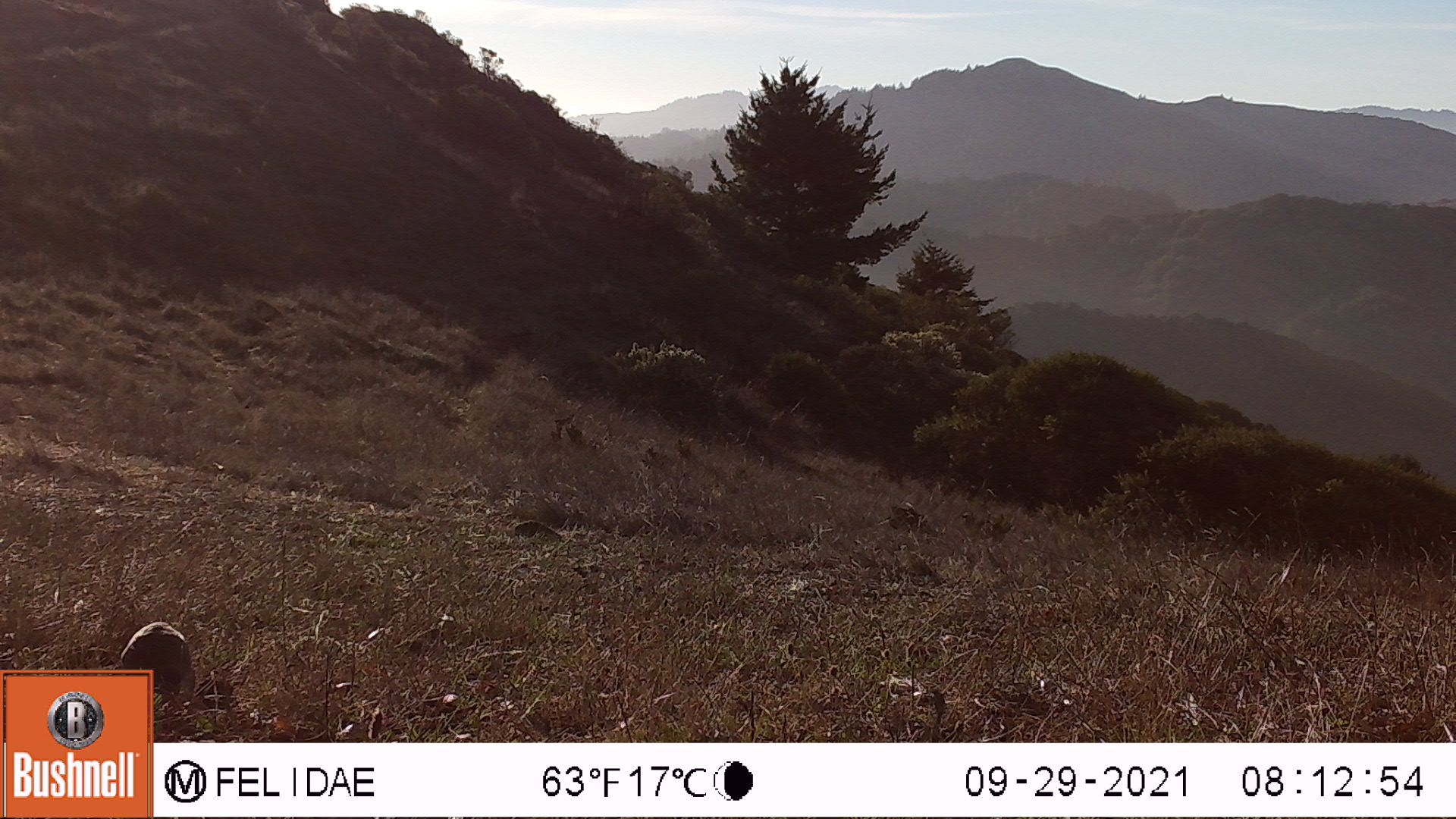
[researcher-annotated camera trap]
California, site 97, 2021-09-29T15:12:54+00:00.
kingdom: Animalia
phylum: Chordata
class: Aves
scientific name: Aves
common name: bird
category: unknown bird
Unknown bird (bird) (Aves).